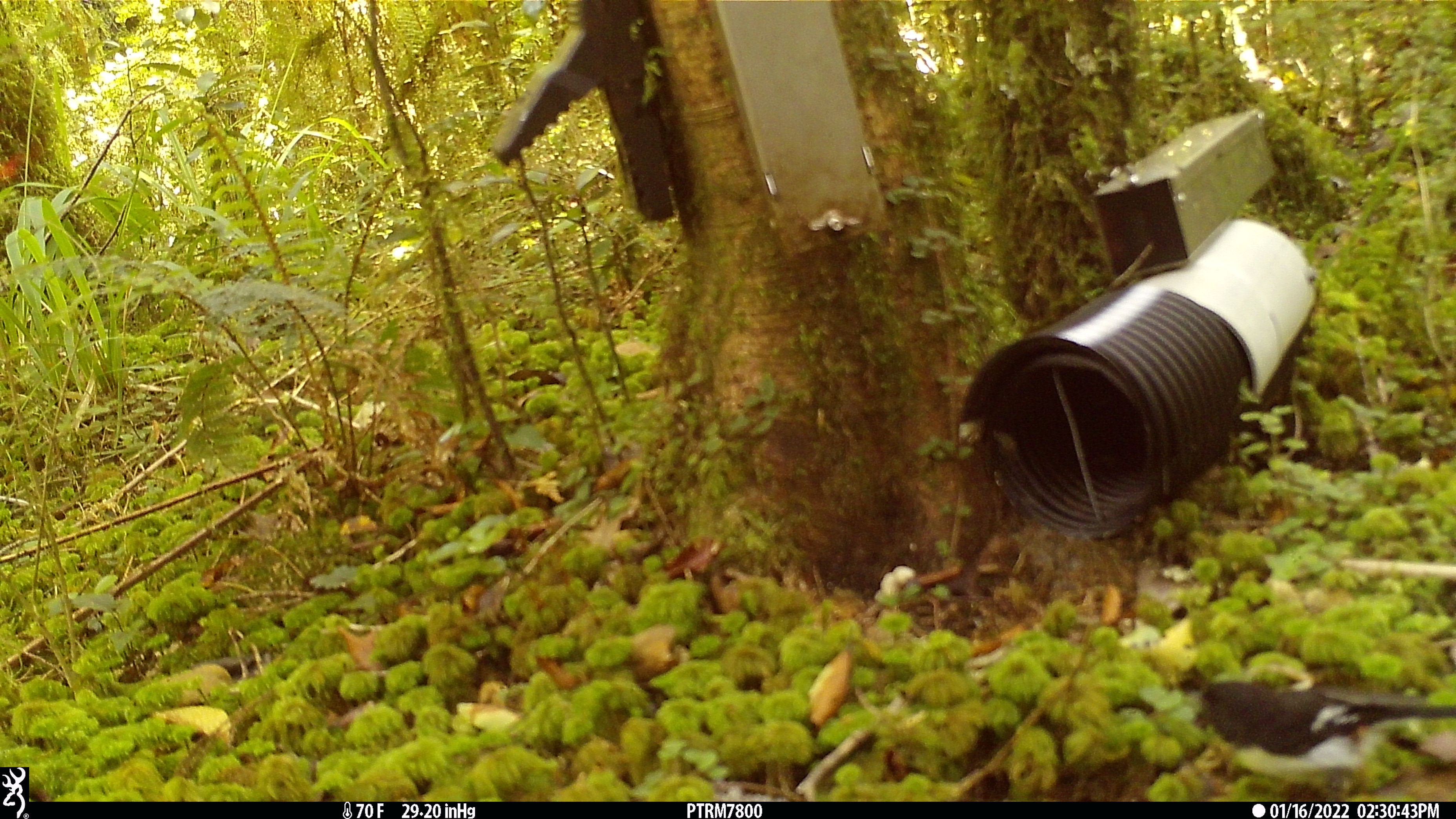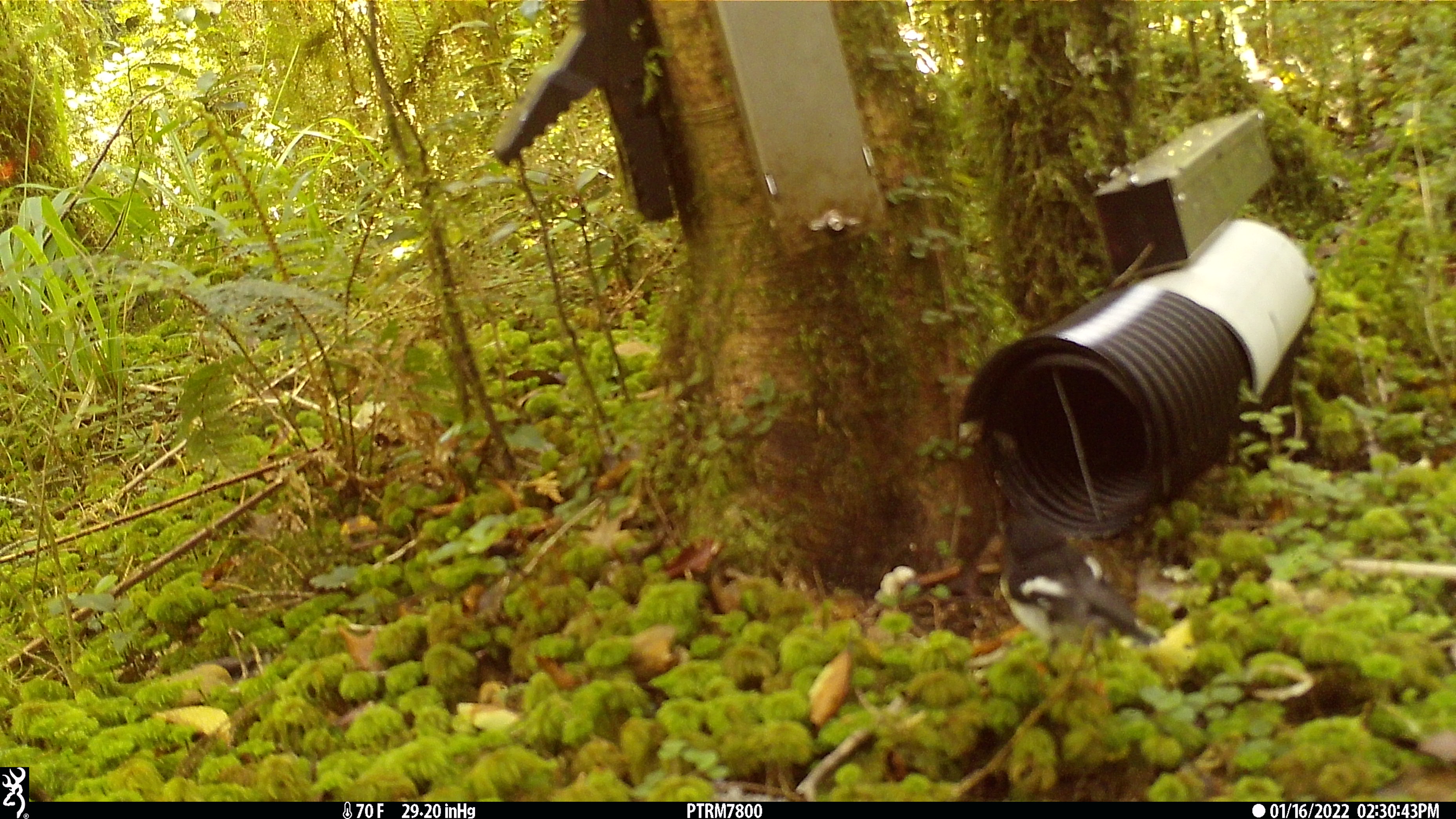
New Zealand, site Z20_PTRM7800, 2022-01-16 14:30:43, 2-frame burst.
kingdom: Animalia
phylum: Chordata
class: Aves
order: Passeriformes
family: Petroicidae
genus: Petroica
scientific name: Petroica macrocephala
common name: tomtit